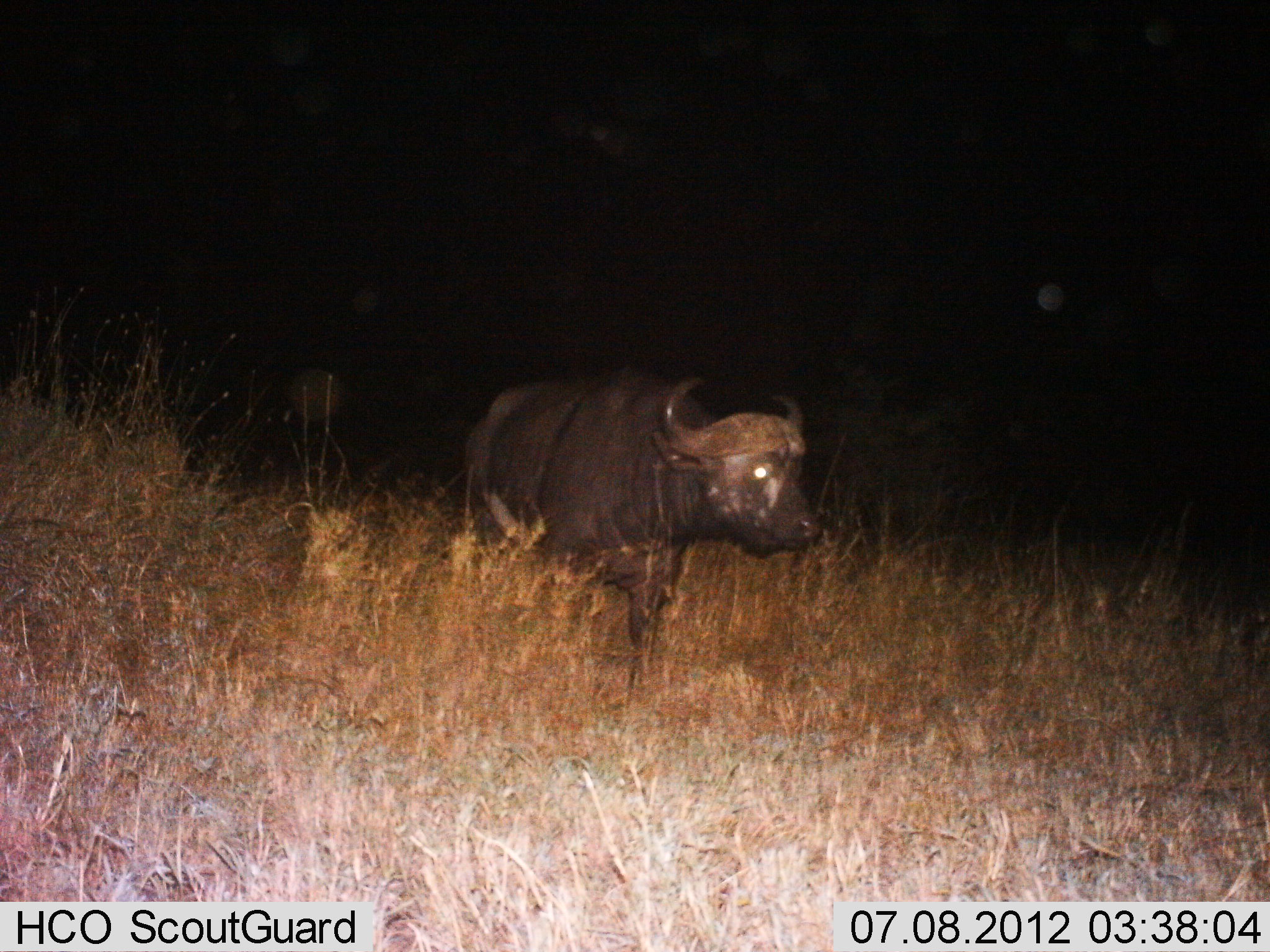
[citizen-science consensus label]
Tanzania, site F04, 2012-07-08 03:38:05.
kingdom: Animalia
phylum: Chordata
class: Mammalia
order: Artiodactyla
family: Bovidae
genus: Syncerus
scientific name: Syncerus caffer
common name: cape buffalo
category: buffalo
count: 1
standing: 40%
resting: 0%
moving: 60%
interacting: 0%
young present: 0%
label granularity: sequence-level